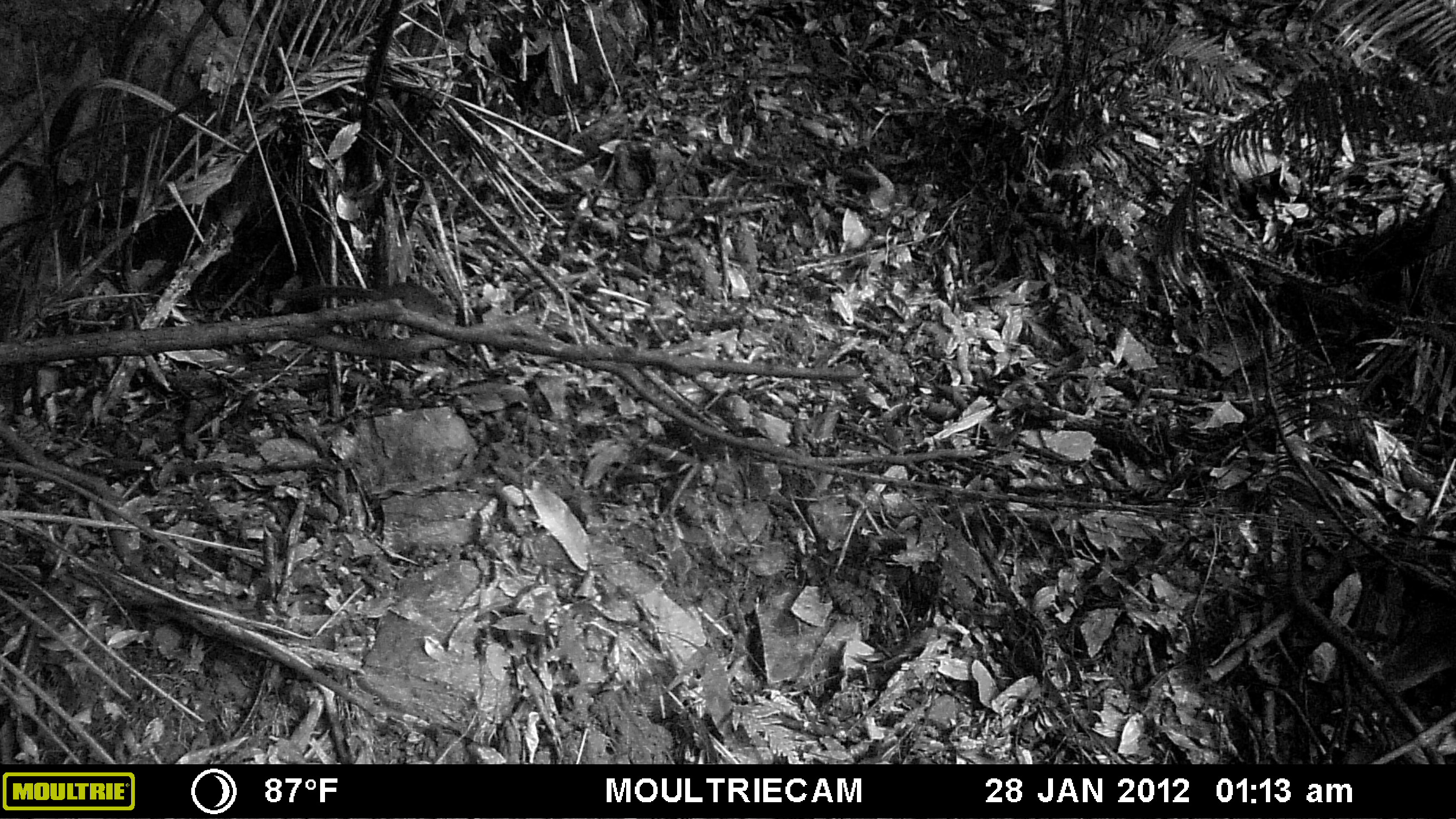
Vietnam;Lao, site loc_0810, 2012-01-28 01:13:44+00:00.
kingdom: Animalia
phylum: Chordata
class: Mammalia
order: Scandentia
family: Tupaiidae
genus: Tupaia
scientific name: Tupaia belangeri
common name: northern treeshrew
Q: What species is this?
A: Northern treeshrew (Tupaia belangeri).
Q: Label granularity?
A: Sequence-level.